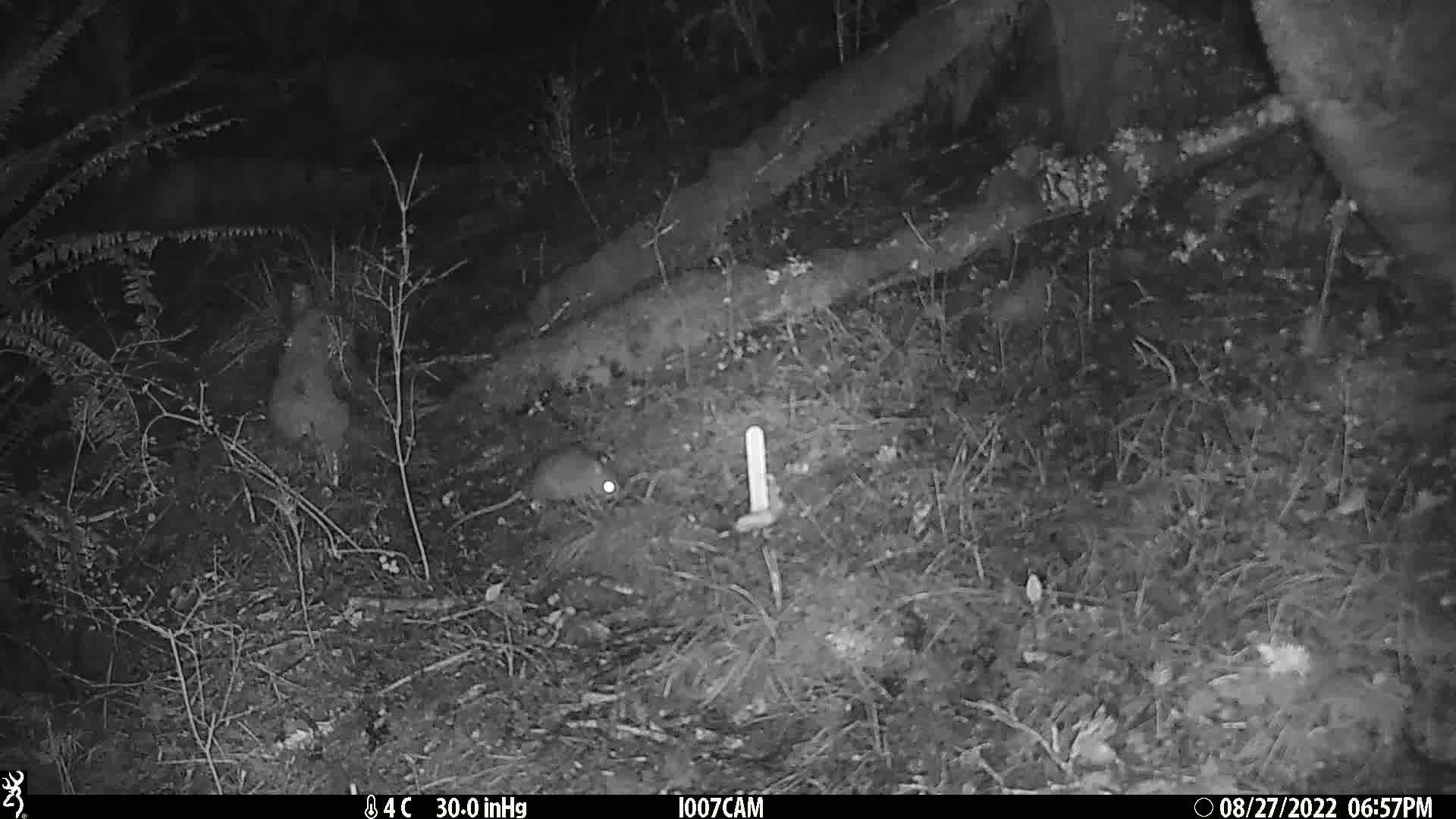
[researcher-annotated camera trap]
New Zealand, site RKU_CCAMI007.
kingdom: Animalia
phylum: Chordata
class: Mammalia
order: Rodentia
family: Muridae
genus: Rattus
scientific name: Rattus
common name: rat